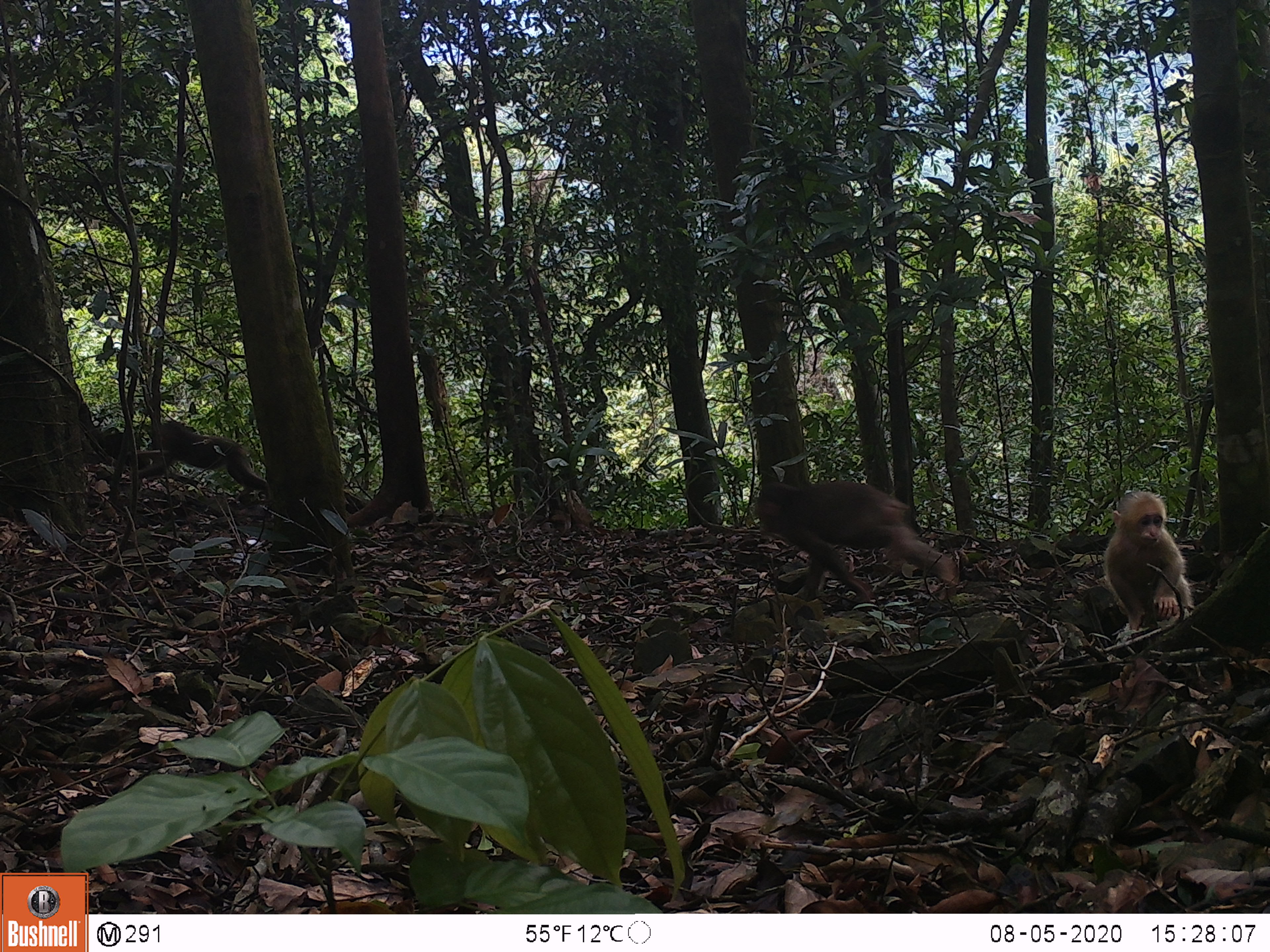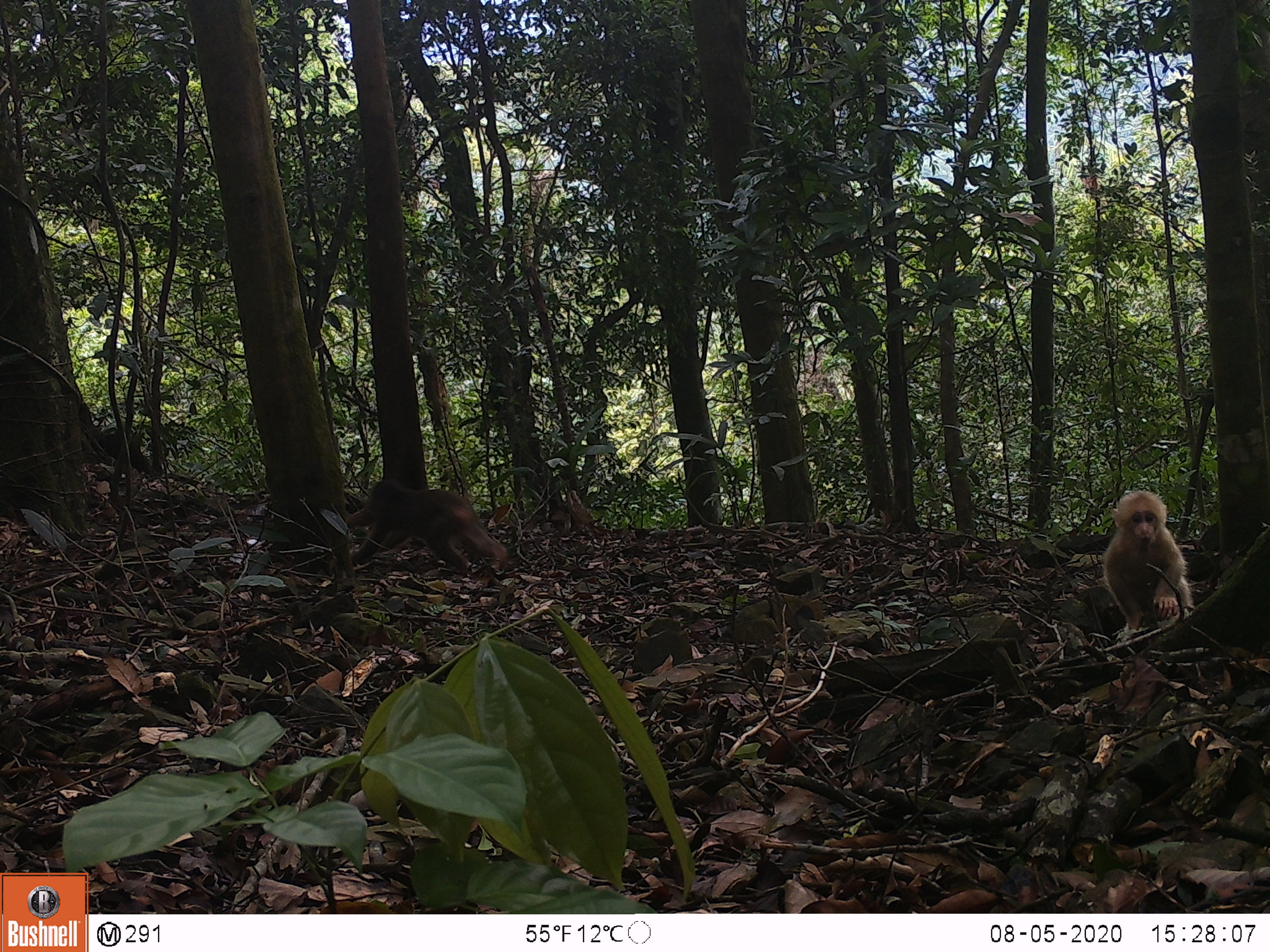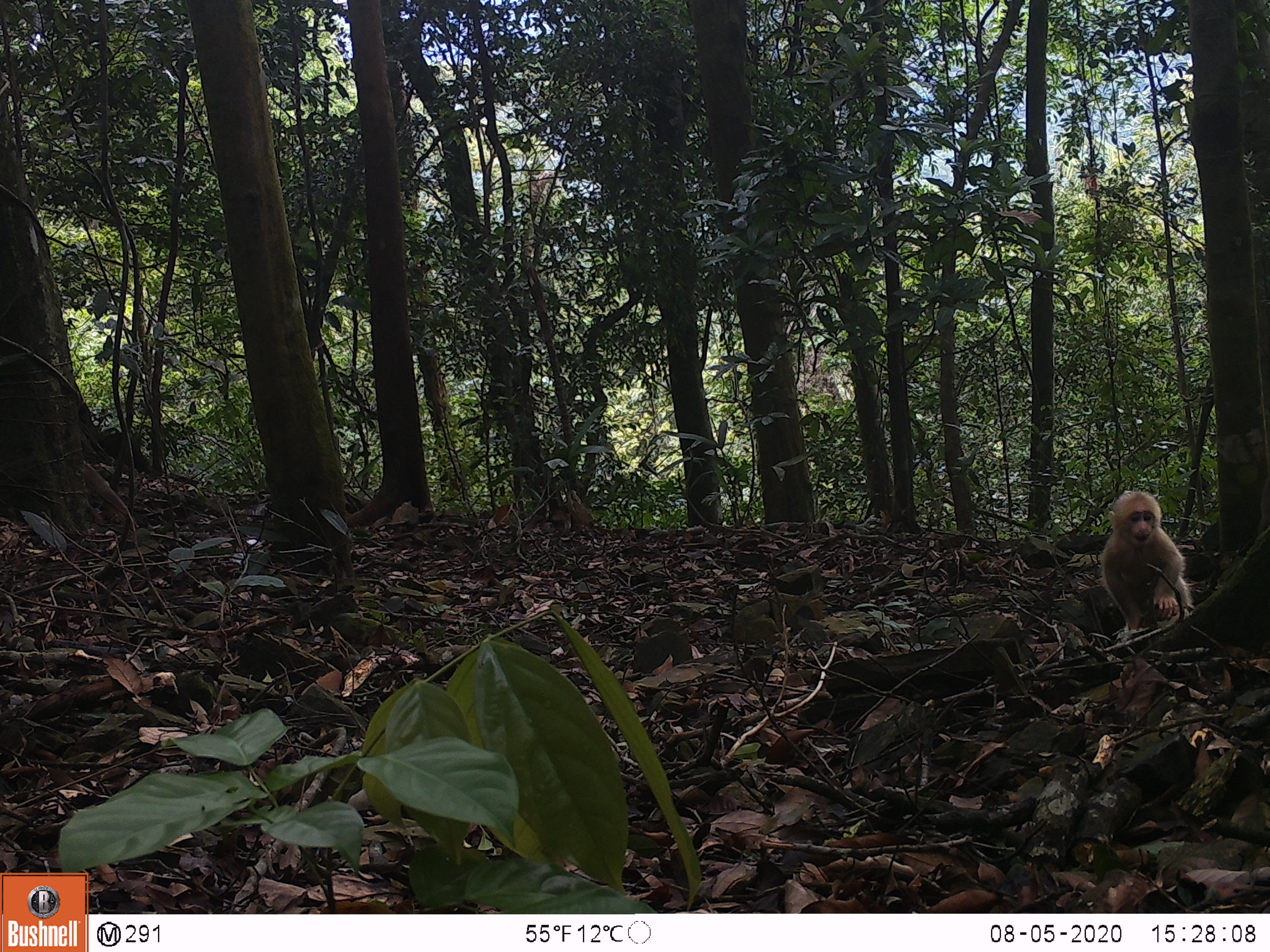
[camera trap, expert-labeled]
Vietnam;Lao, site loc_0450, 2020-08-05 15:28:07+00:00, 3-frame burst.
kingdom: Animalia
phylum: Chordata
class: Mammalia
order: Primates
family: Cercopithecidae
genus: Macaca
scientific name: Macaca arctoides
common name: stump-tailed macaque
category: stump tailed macaque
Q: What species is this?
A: Stump tailed macaque (stump-tailed macaque) (Macaca arctoides).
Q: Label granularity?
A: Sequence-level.